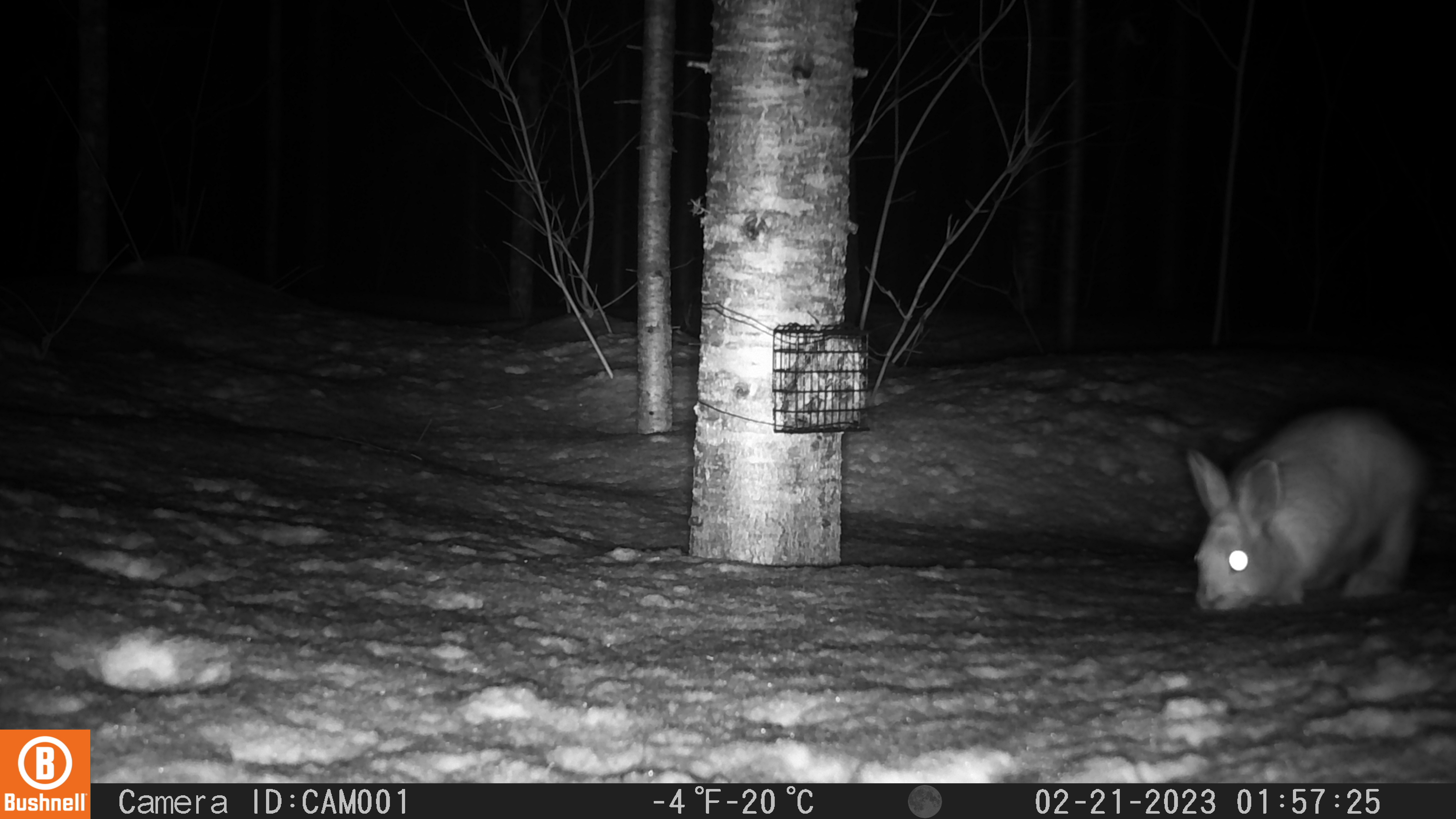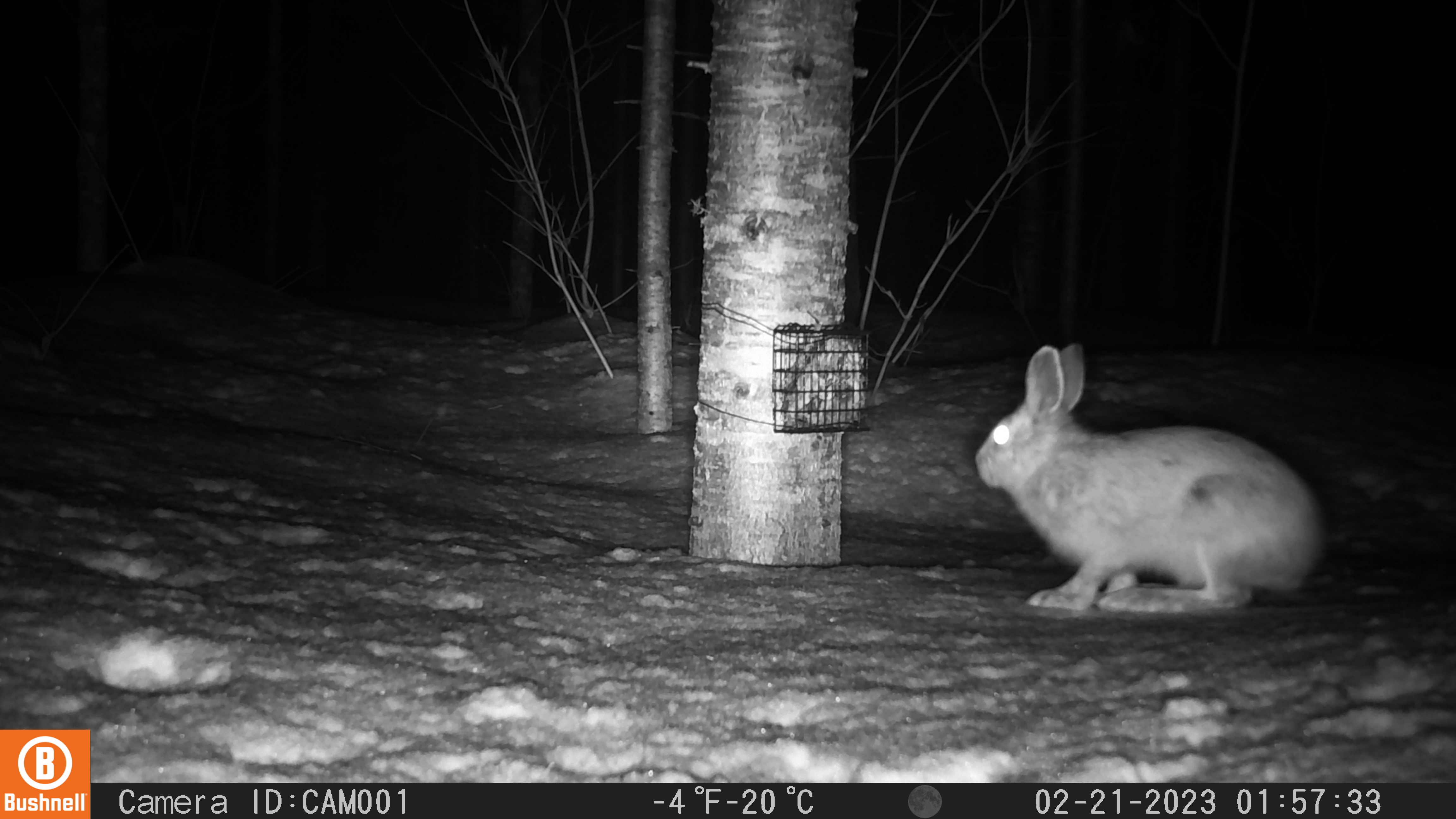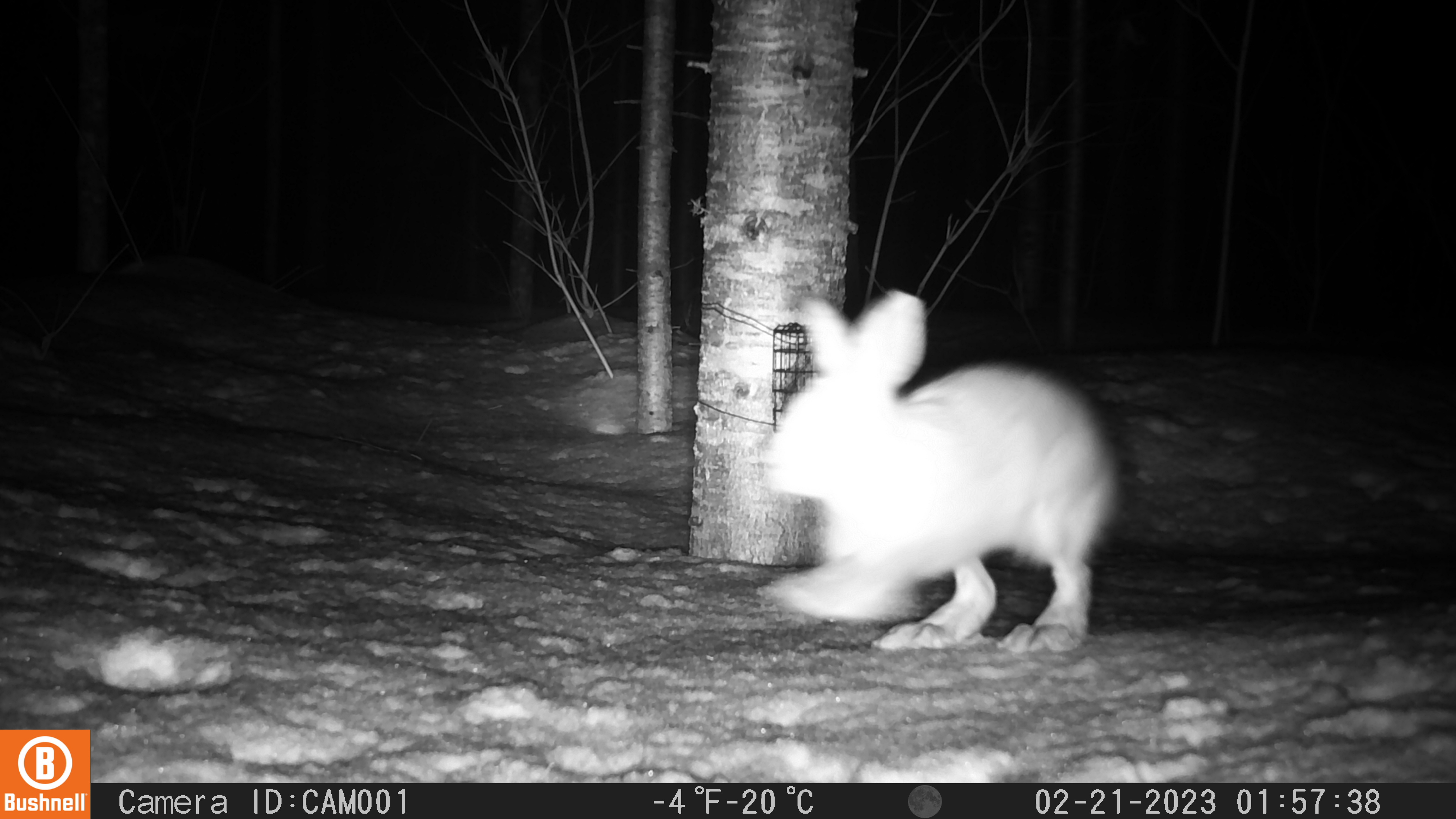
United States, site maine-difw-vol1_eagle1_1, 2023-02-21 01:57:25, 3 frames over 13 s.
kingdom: Animalia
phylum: Chordata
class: Mammalia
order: Lagomorpha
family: Leporidae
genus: Lepus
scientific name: Lepus americanus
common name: snowshoe hare